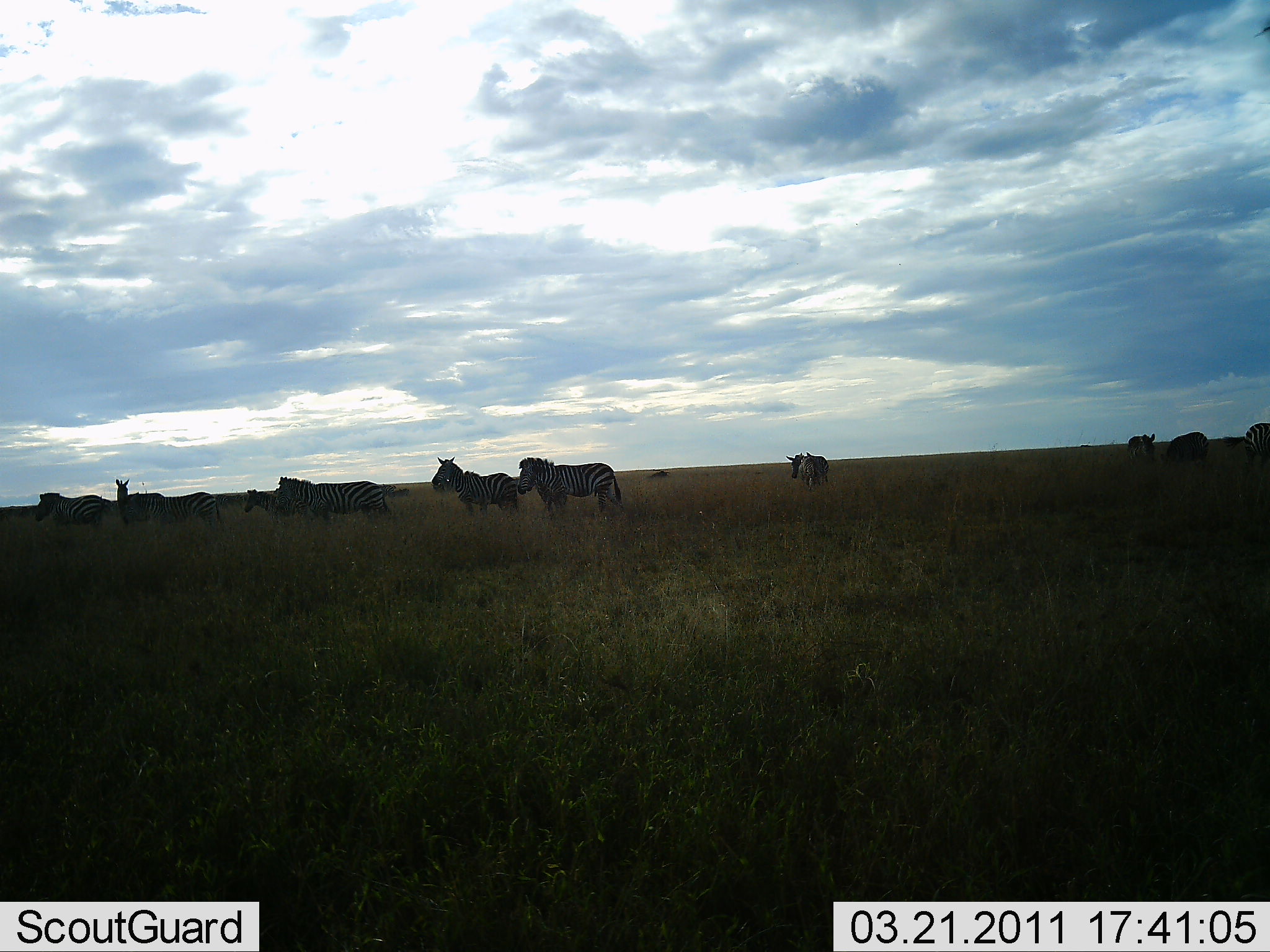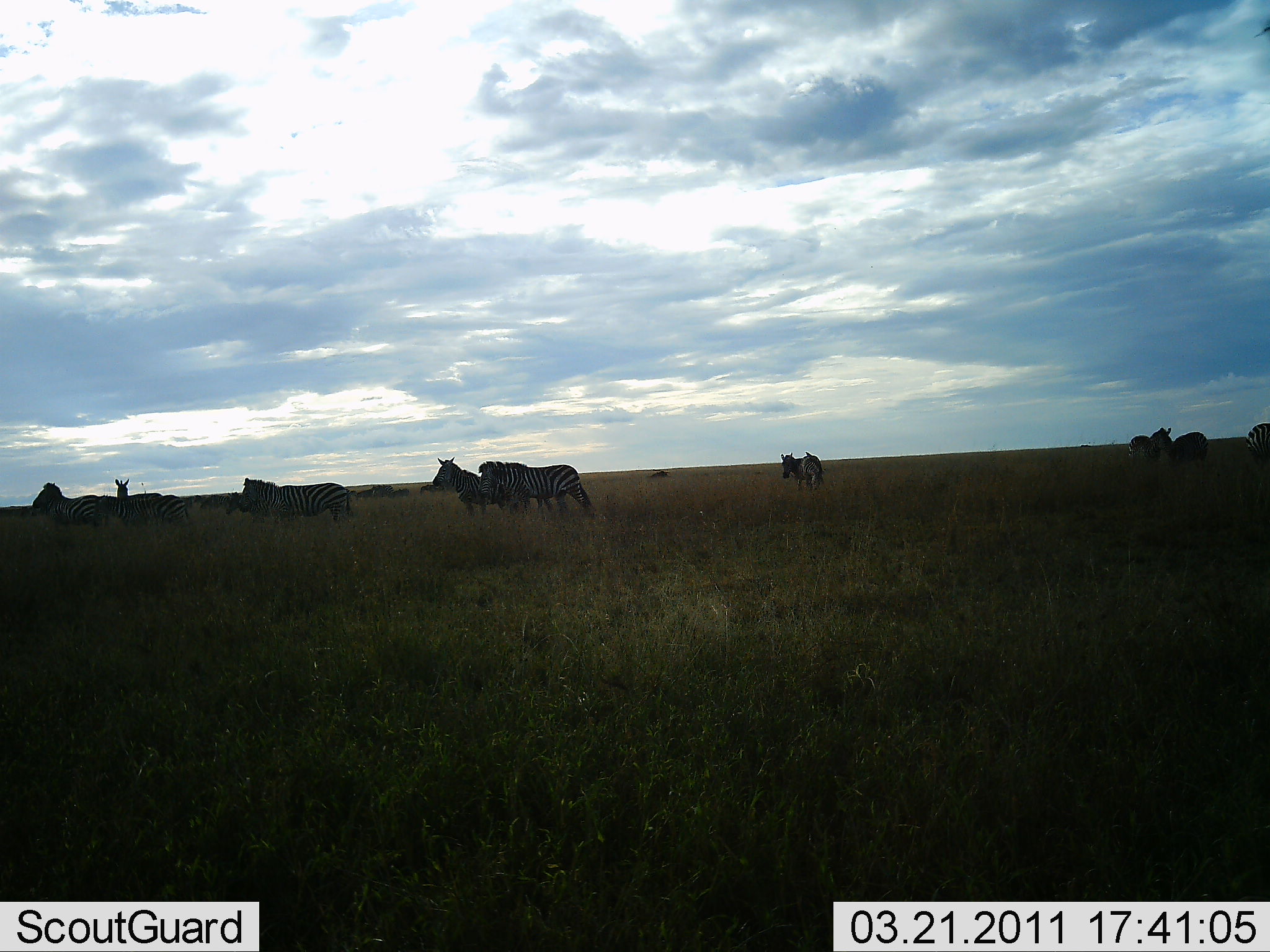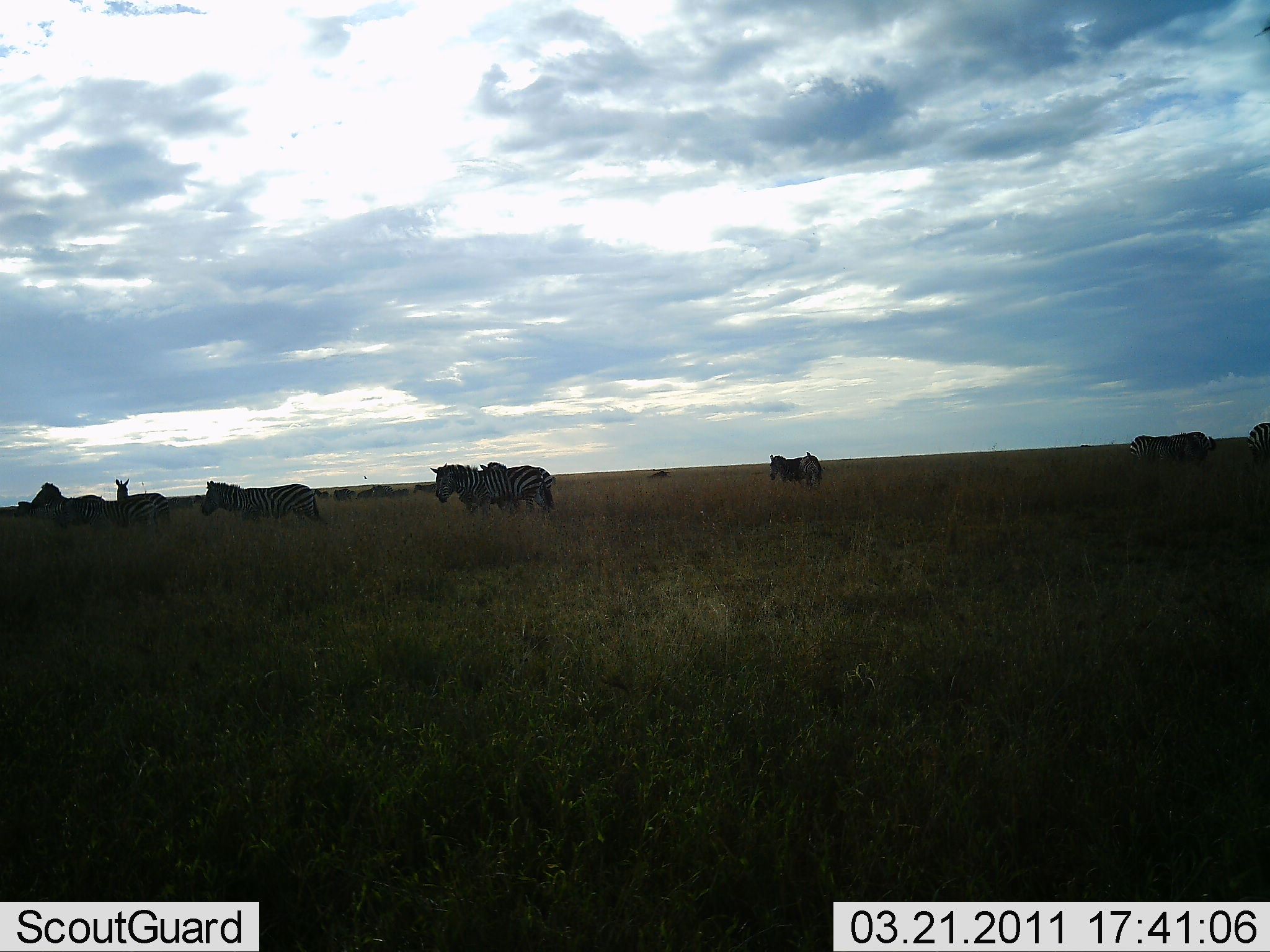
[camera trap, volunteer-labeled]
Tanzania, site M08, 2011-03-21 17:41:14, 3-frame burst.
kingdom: Animalia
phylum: Chordata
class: Mammalia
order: Perissodactyla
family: Equidae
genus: Equus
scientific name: Equus quagga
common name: plains zebra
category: zebra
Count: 11-50.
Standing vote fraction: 64%.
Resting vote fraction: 0%.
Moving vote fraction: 91%.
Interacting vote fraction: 9%.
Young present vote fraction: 0%.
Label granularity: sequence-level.